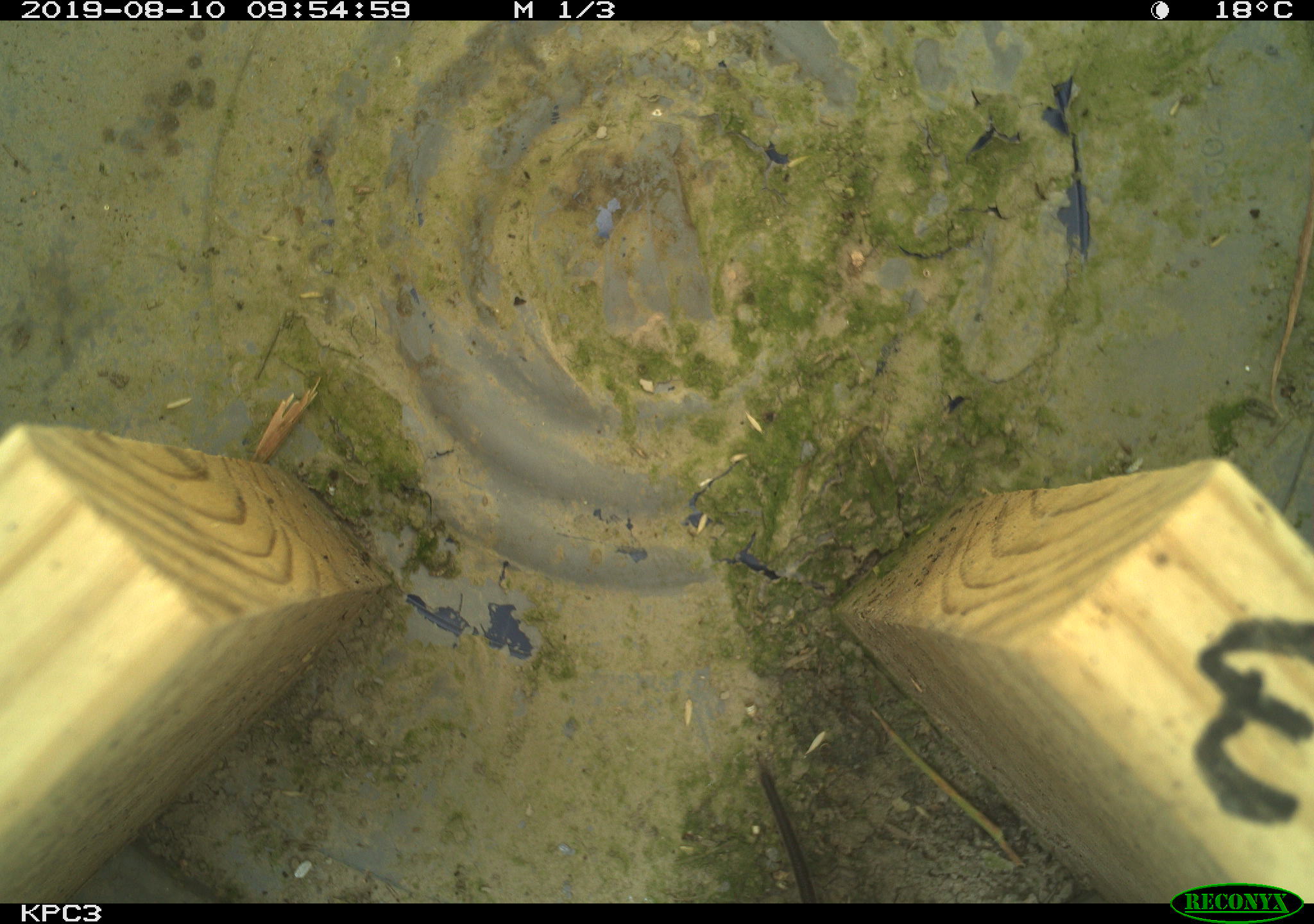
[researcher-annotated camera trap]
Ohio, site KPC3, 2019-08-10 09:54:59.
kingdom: Animalia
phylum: Chordata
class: Mammalia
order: Rodentia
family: Cricetidae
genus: Microtus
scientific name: Microtus pennsylvanicus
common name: meadow vole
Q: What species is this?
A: Meadow vole (Microtus pennsylvanicus).